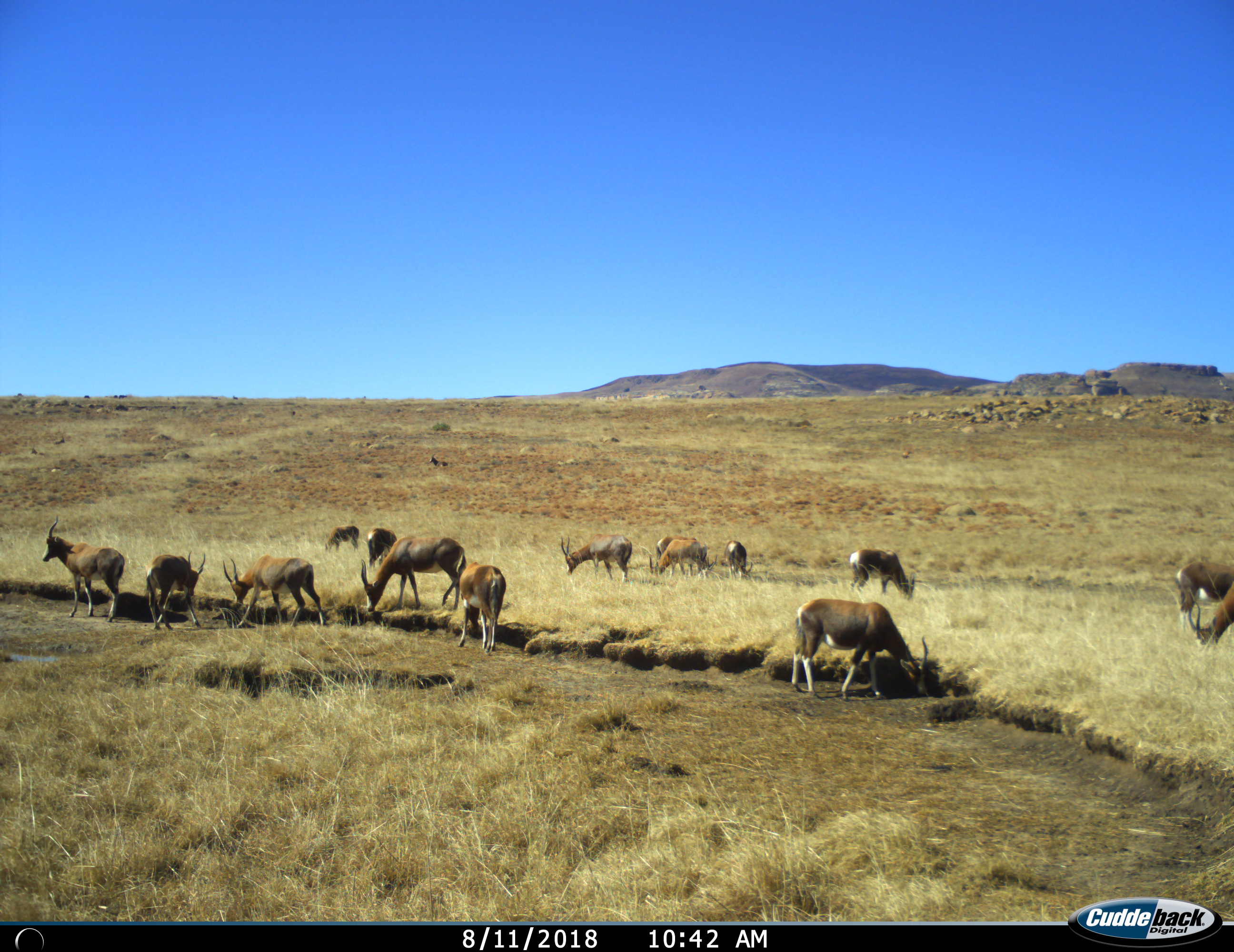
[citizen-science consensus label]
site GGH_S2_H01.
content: unidentified animal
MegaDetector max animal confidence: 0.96